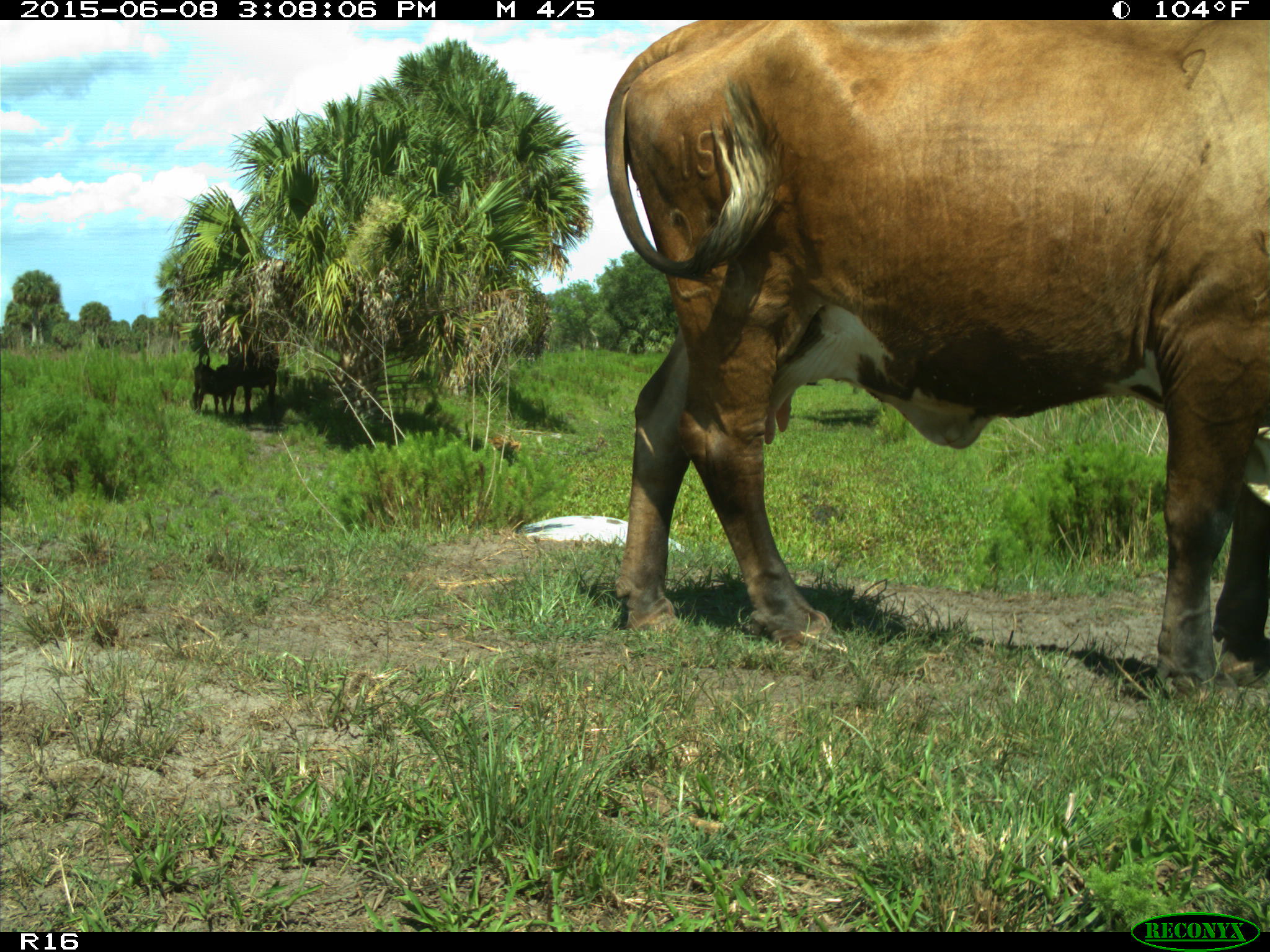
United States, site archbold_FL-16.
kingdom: Animalia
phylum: Chordata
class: Mammalia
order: Artiodactyla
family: Bovidae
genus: Bos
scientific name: Bos taurus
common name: domestic cow